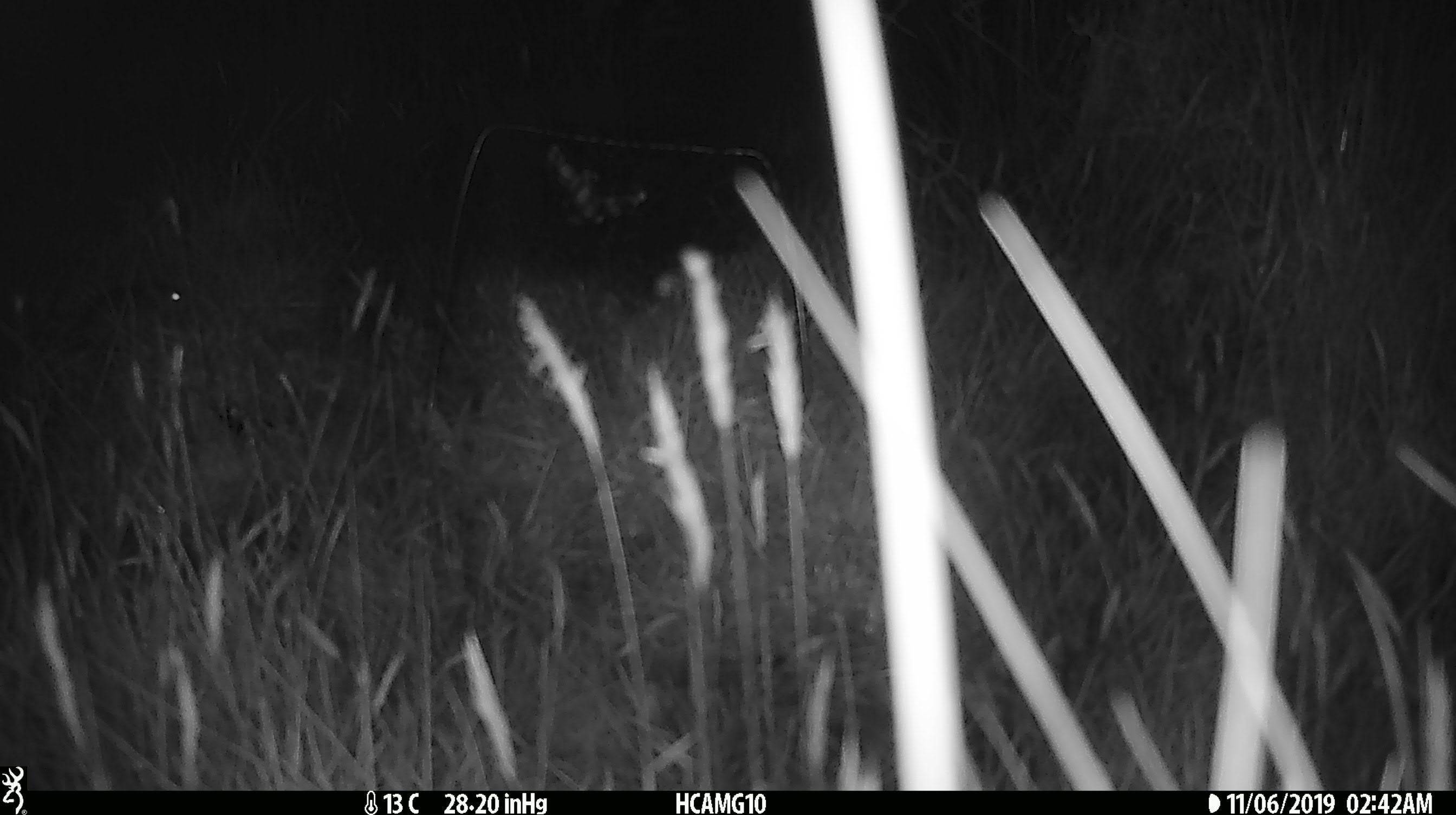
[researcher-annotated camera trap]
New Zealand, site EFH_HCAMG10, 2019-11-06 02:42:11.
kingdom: Animalia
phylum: Chordata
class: Mammalia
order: Rodentia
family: Muridae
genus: Mus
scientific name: Mus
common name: mouse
Mouse (Mus).